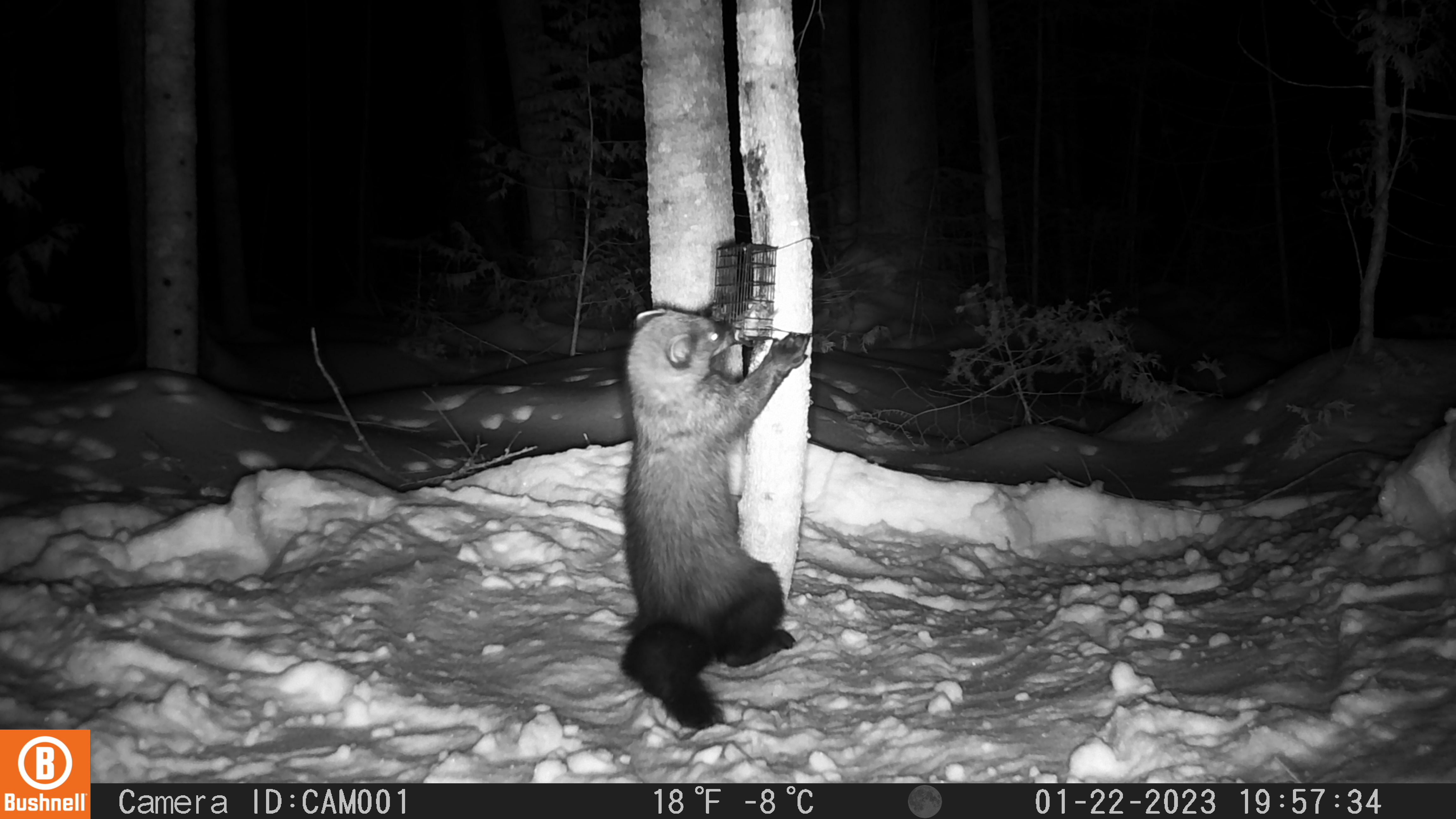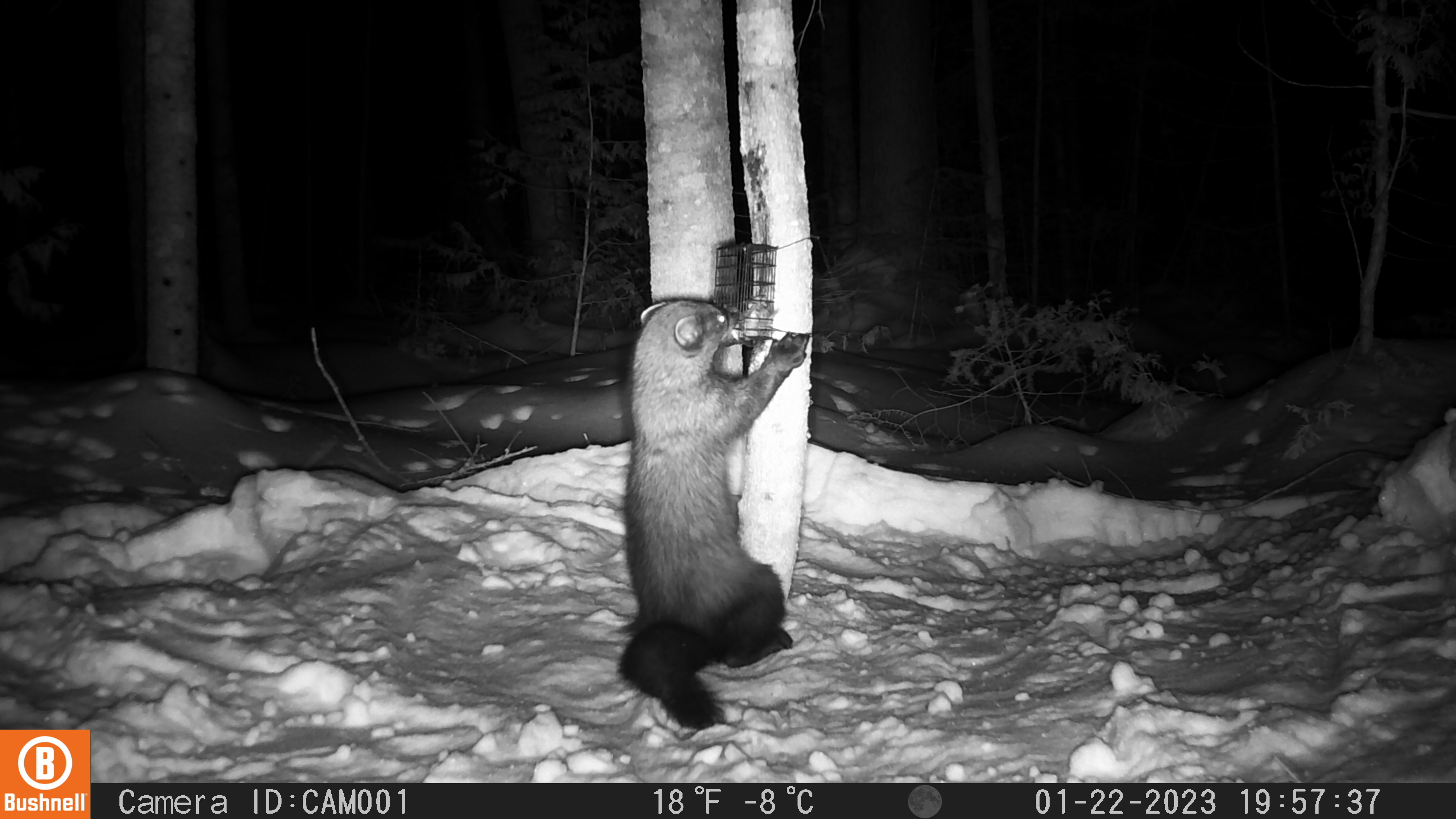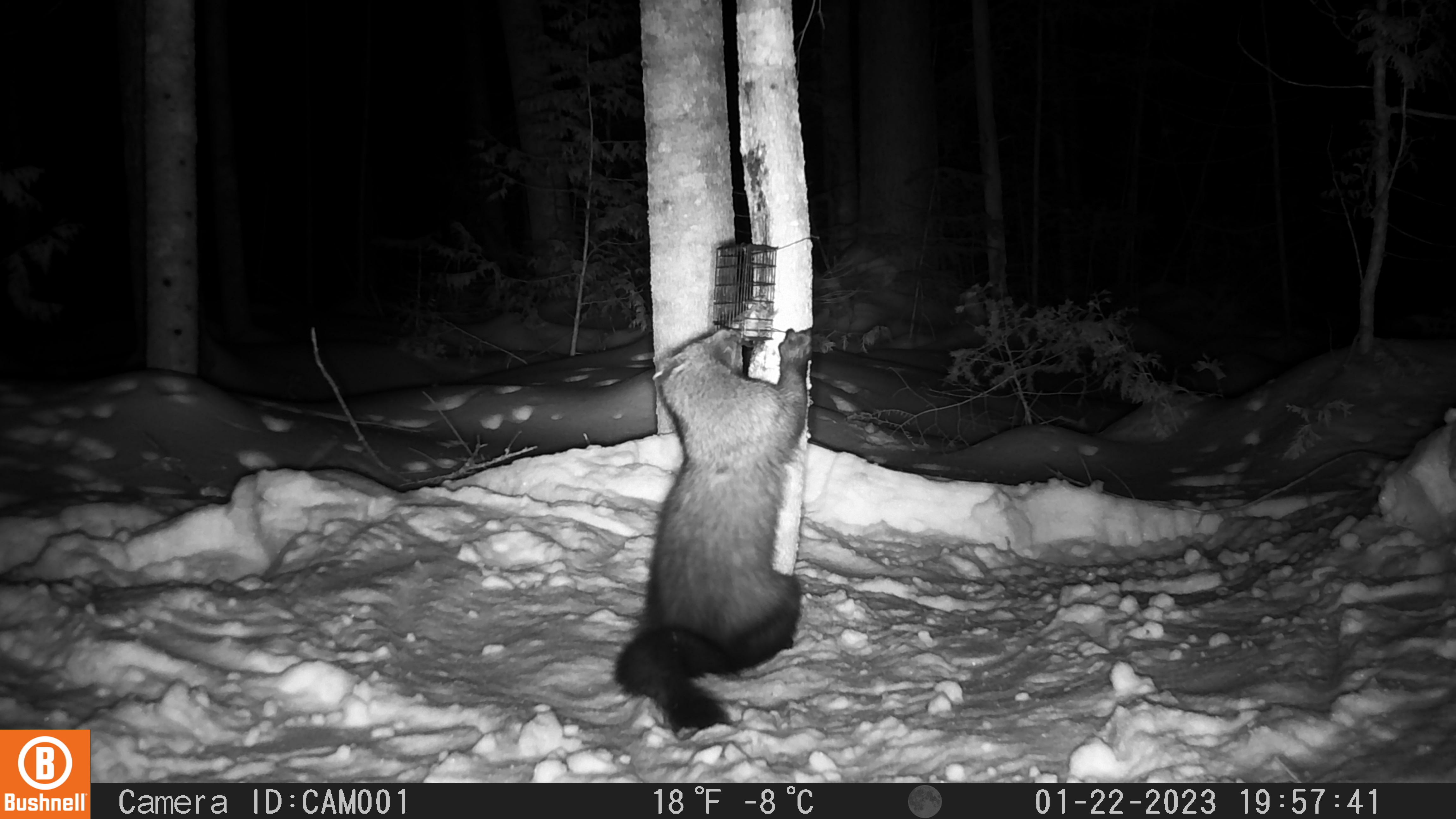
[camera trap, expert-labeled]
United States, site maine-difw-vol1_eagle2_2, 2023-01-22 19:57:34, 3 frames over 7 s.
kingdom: Animalia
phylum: Chordata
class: Mammalia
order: Carnivora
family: Mustelidae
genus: Pekania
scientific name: Pekania pennanti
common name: fisher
Fisher (Pekania pennanti).